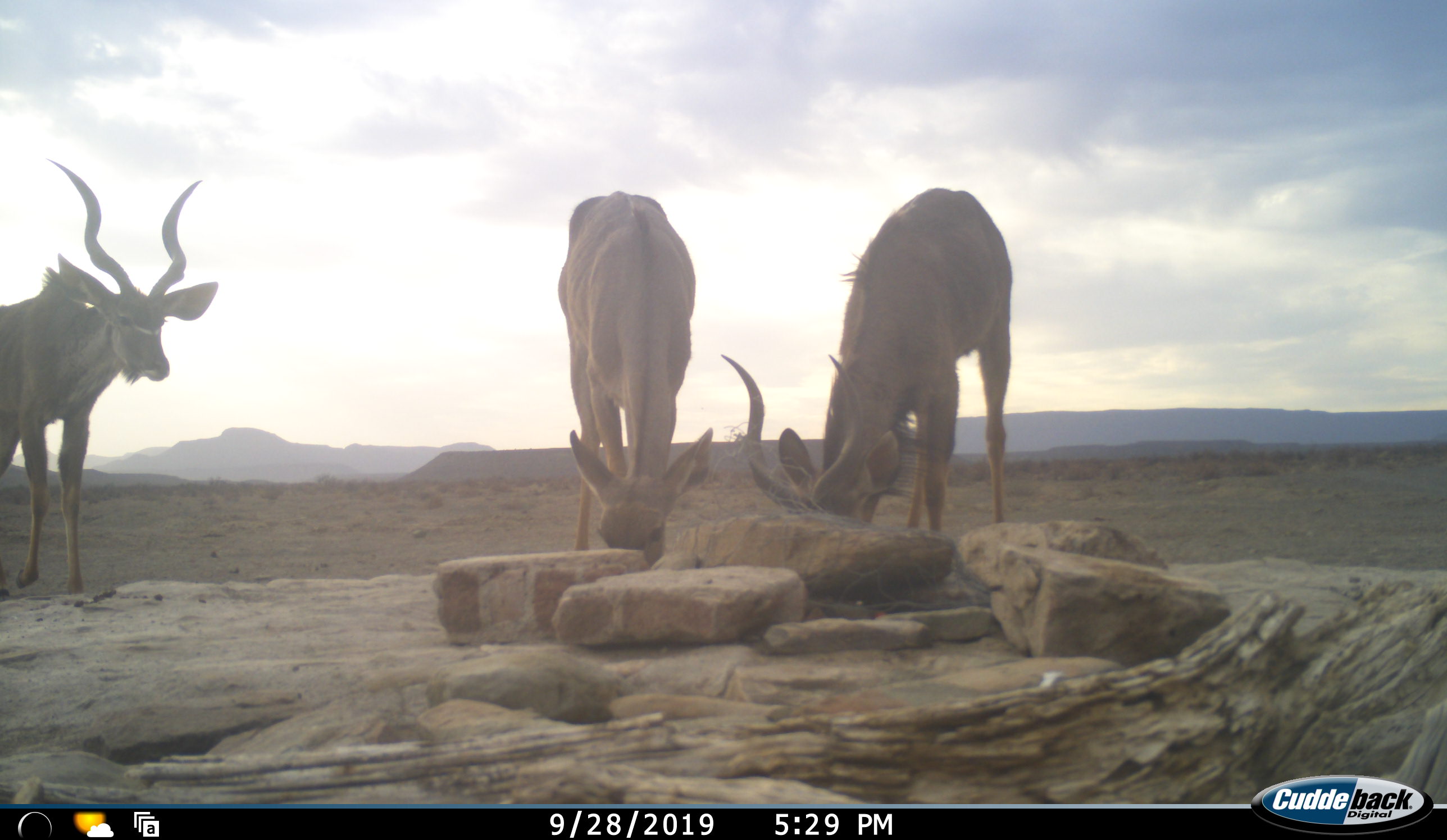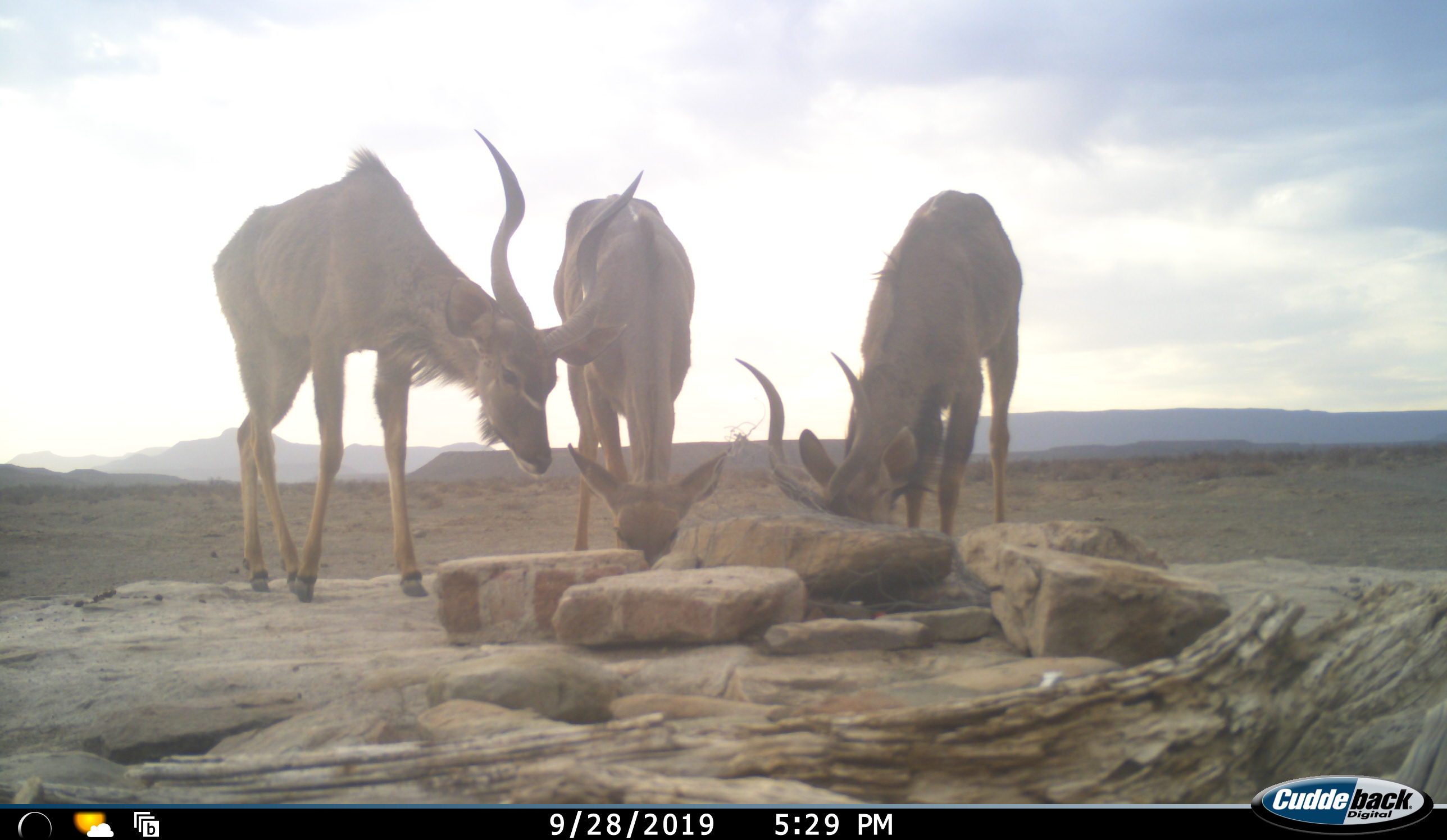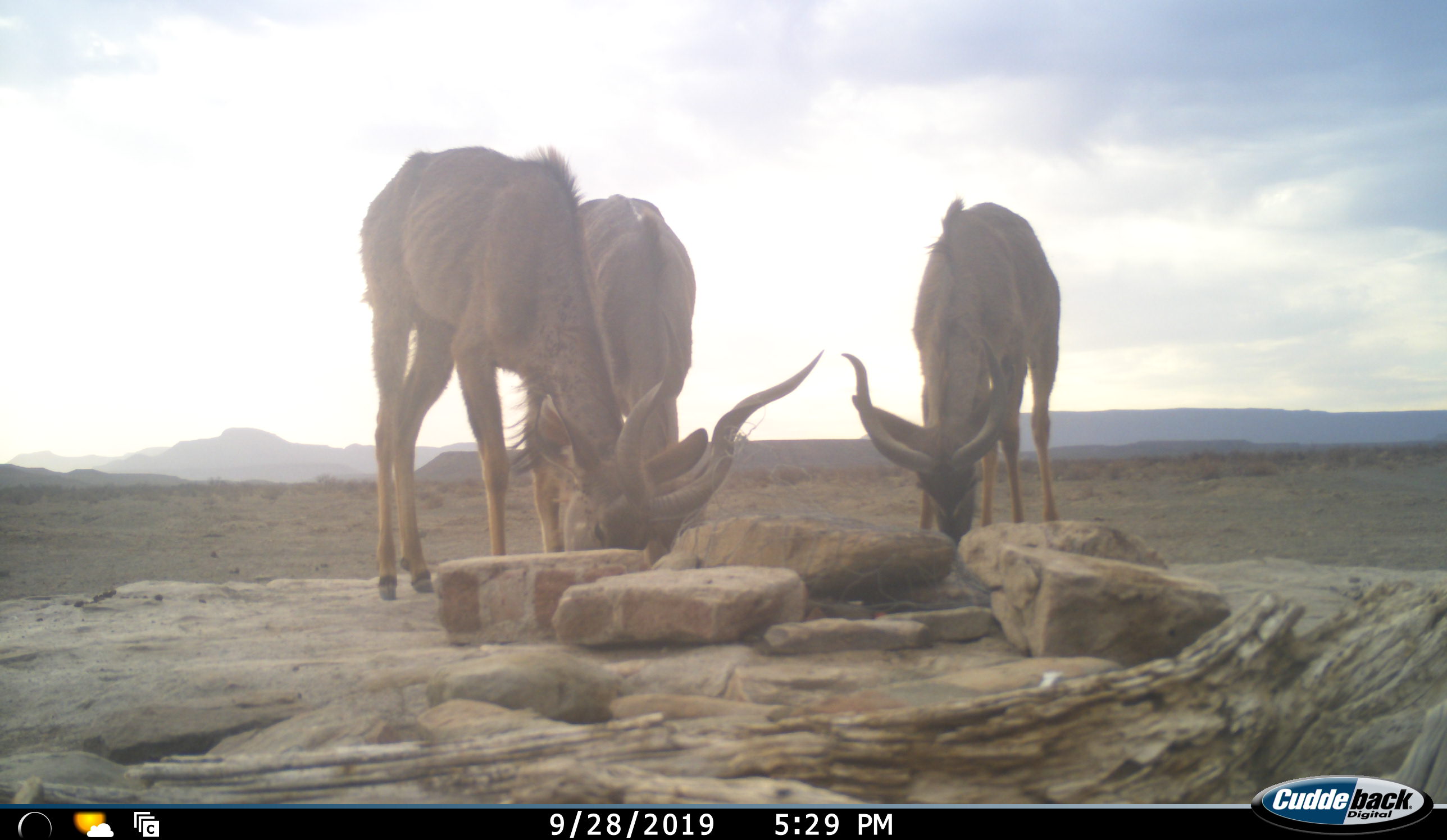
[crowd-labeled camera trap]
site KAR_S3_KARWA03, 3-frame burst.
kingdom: Animalia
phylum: Chordata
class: Mammalia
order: Artiodactyla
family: Bovidae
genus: Tragelaphus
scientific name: Tragelaphus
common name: kudu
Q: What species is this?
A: Kudu (Tragelaphus).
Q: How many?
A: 3.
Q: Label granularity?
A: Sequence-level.